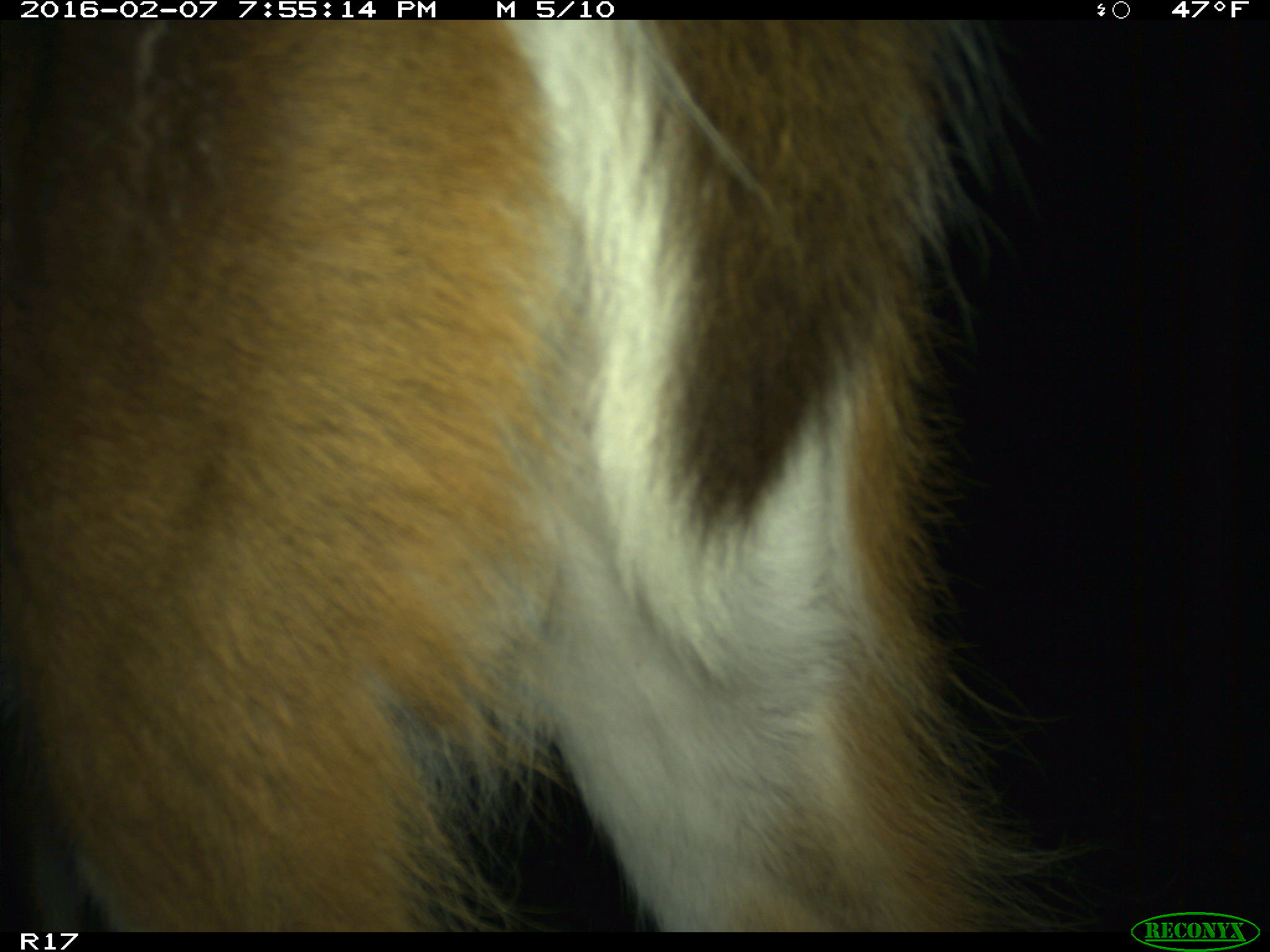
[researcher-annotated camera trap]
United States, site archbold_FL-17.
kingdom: Animalia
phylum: Chordata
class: Mammalia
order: Artiodactyla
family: Cervidae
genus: Odocoileus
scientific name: Odocoileus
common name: deer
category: unidentified deer